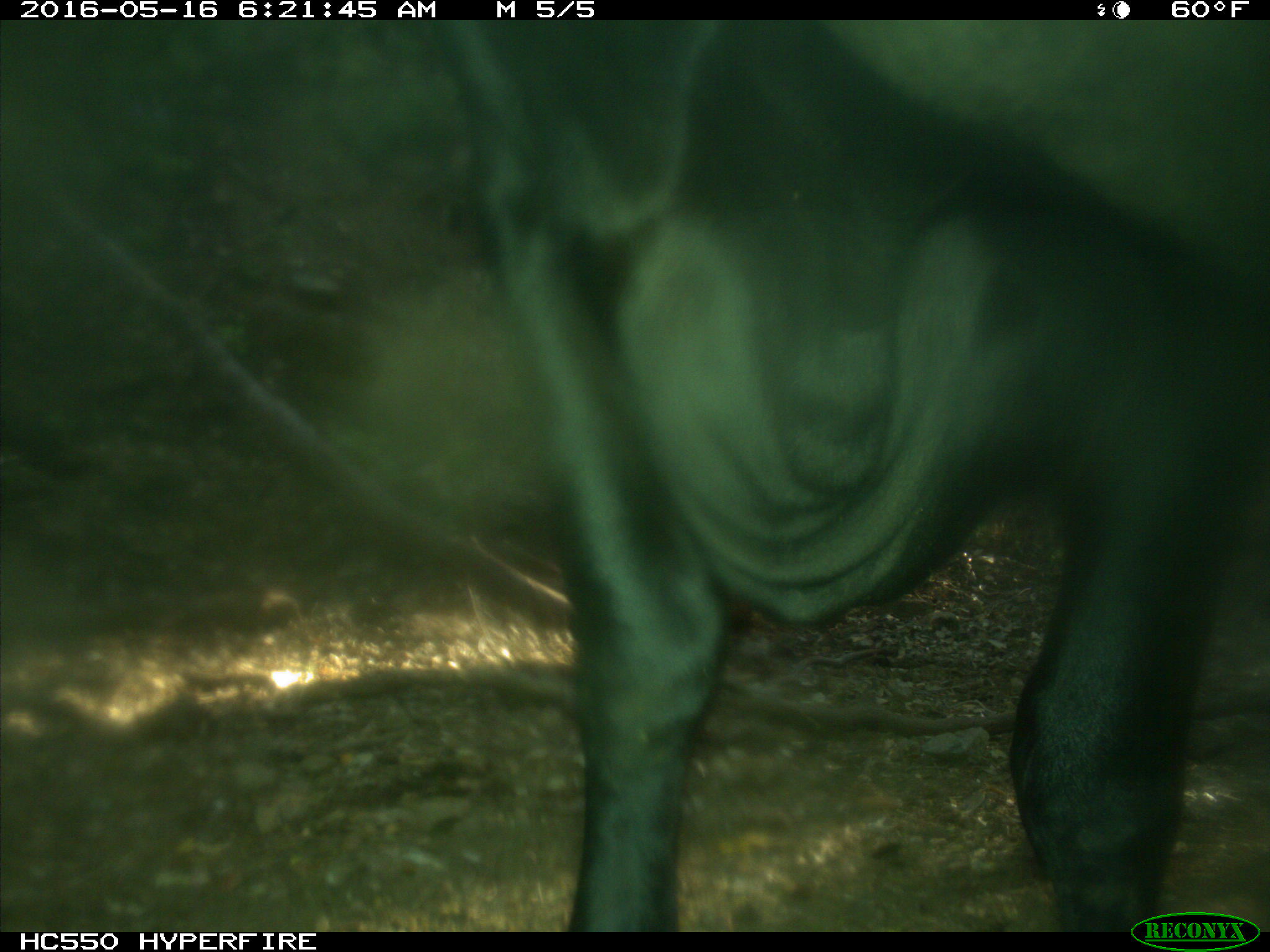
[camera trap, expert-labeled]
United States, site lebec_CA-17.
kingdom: Animalia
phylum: Chordata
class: Mammalia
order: Artiodactyla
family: Bovidae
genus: Bos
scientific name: Bos taurus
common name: domestic cow